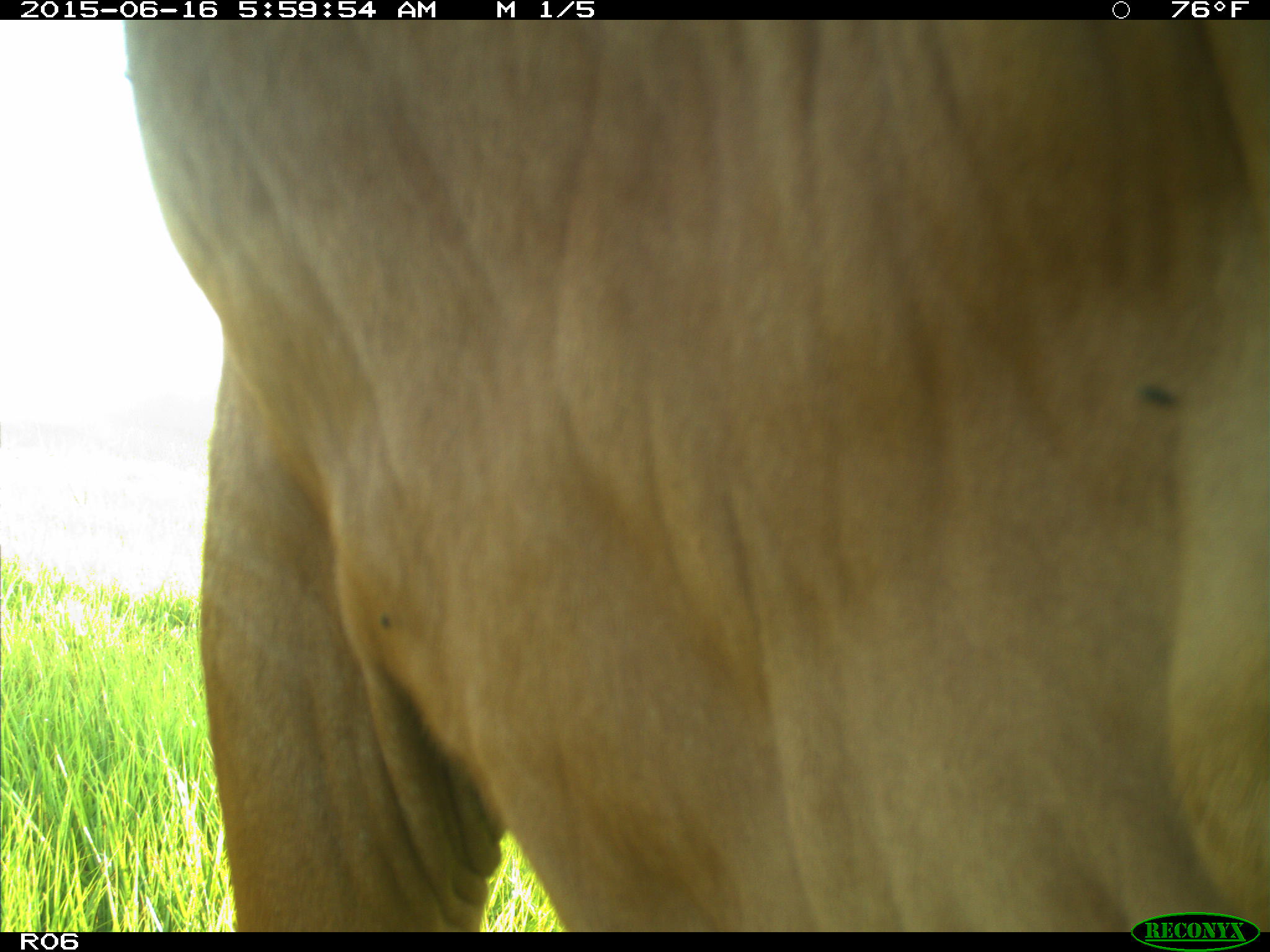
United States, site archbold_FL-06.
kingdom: Animalia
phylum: Chordata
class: Mammalia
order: Artiodactyla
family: Bovidae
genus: Bos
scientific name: Bos taurus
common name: domestic cow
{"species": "Bos taurus (domestic cow)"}